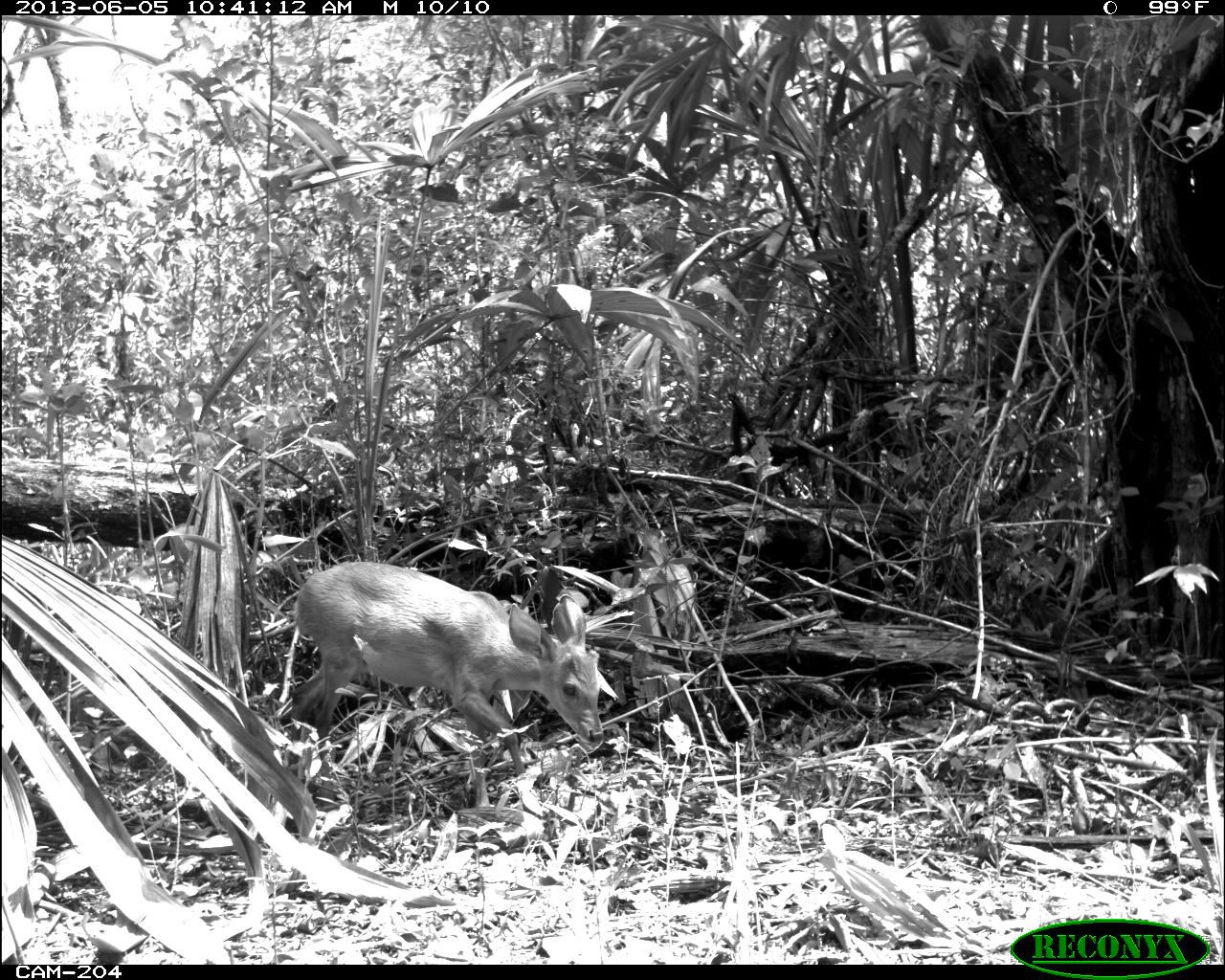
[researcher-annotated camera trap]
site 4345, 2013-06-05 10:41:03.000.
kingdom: Animalia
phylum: Chordata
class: Mammalia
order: Artiodactyla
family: Cervidae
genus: Odocoileus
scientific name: Odocoileus pandora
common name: yucatán brown brocket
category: mazama pandora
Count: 1.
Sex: female.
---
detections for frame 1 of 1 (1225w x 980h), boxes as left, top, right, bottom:
mazama pandora: 280, 561, 604, 812